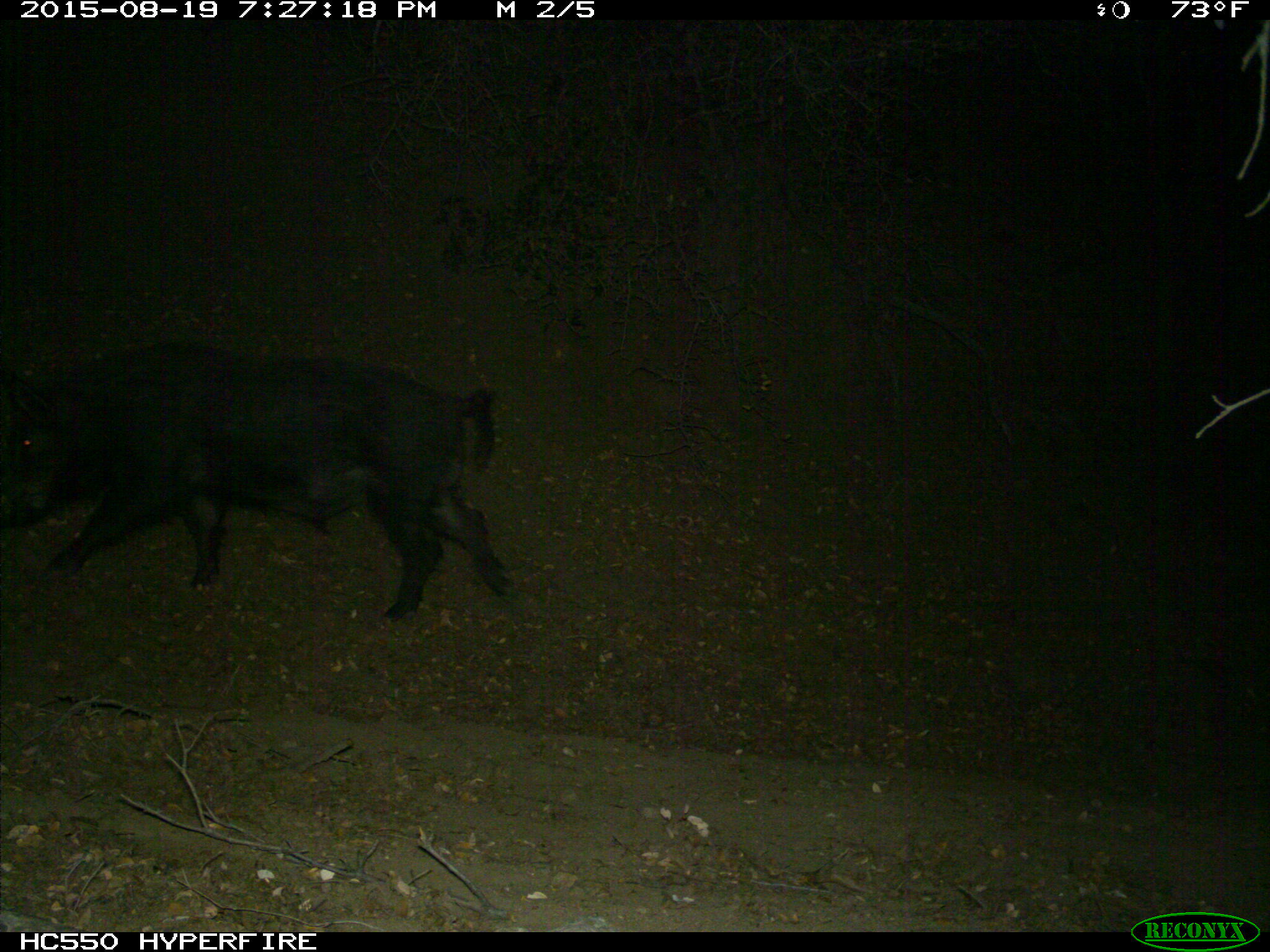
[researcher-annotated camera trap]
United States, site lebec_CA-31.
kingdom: Animalia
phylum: Chordata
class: Mammalia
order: Artiodactyla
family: Suidae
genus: Sus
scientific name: Sus scrofa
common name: wild boar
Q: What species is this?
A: Sus scrofa (wild boar).